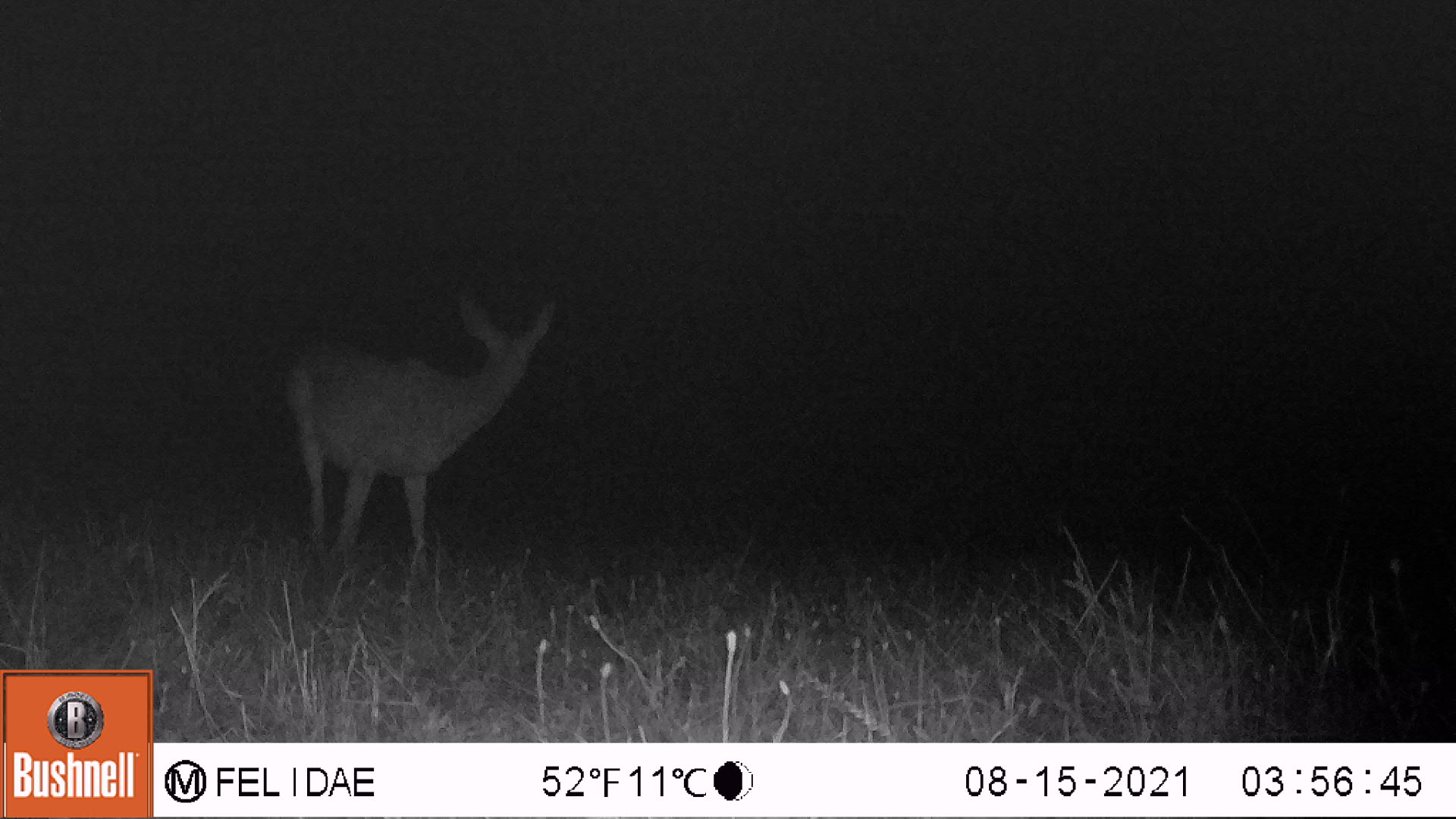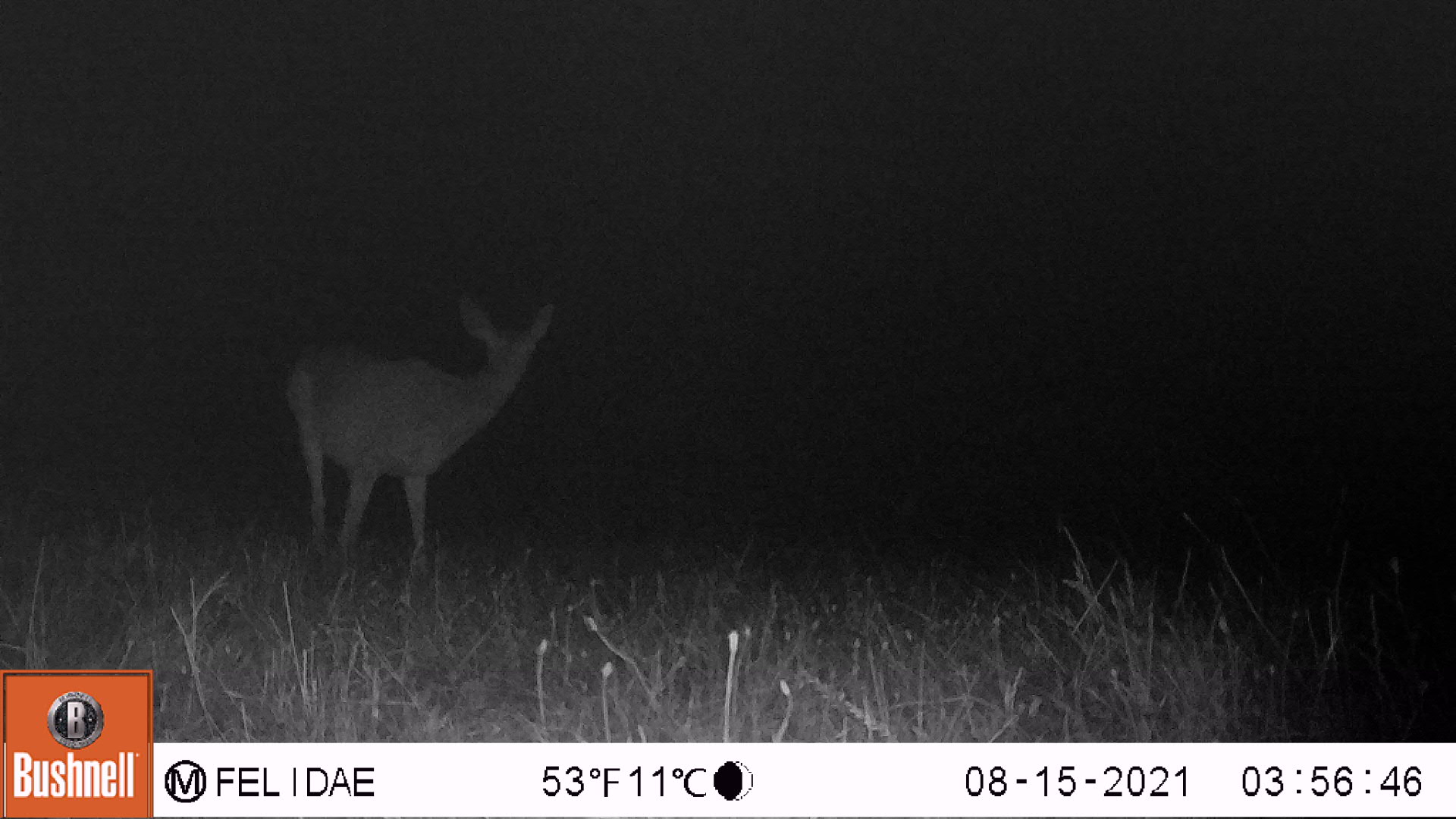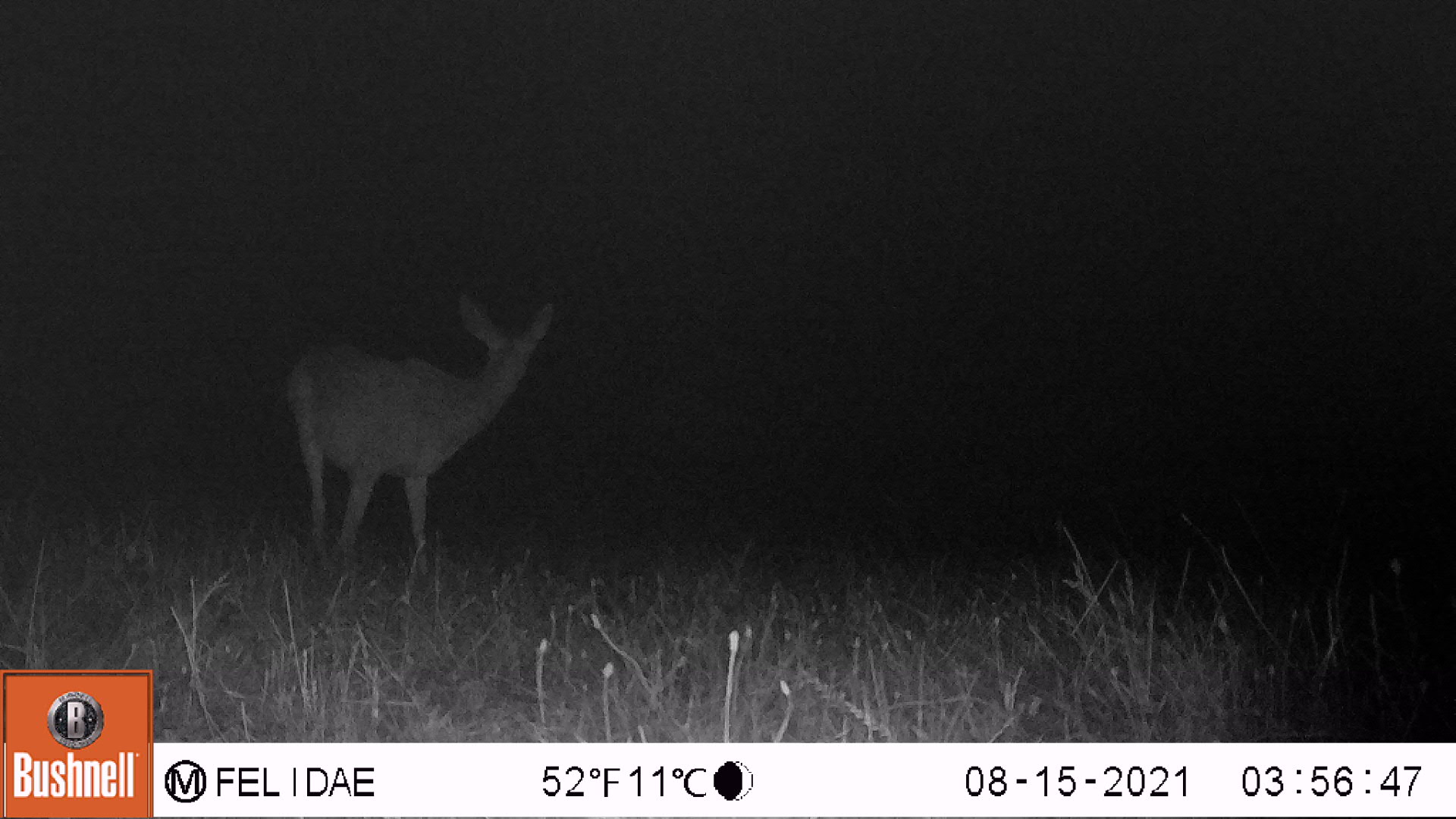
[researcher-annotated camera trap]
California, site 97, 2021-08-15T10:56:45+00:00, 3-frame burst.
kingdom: Animalia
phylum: Chordata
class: Mammalia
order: Artiodactyla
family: Cervidae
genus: Odocoileus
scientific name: Odocoileus hemionus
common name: mule deer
Mule deer (Odocoileus hemionus).